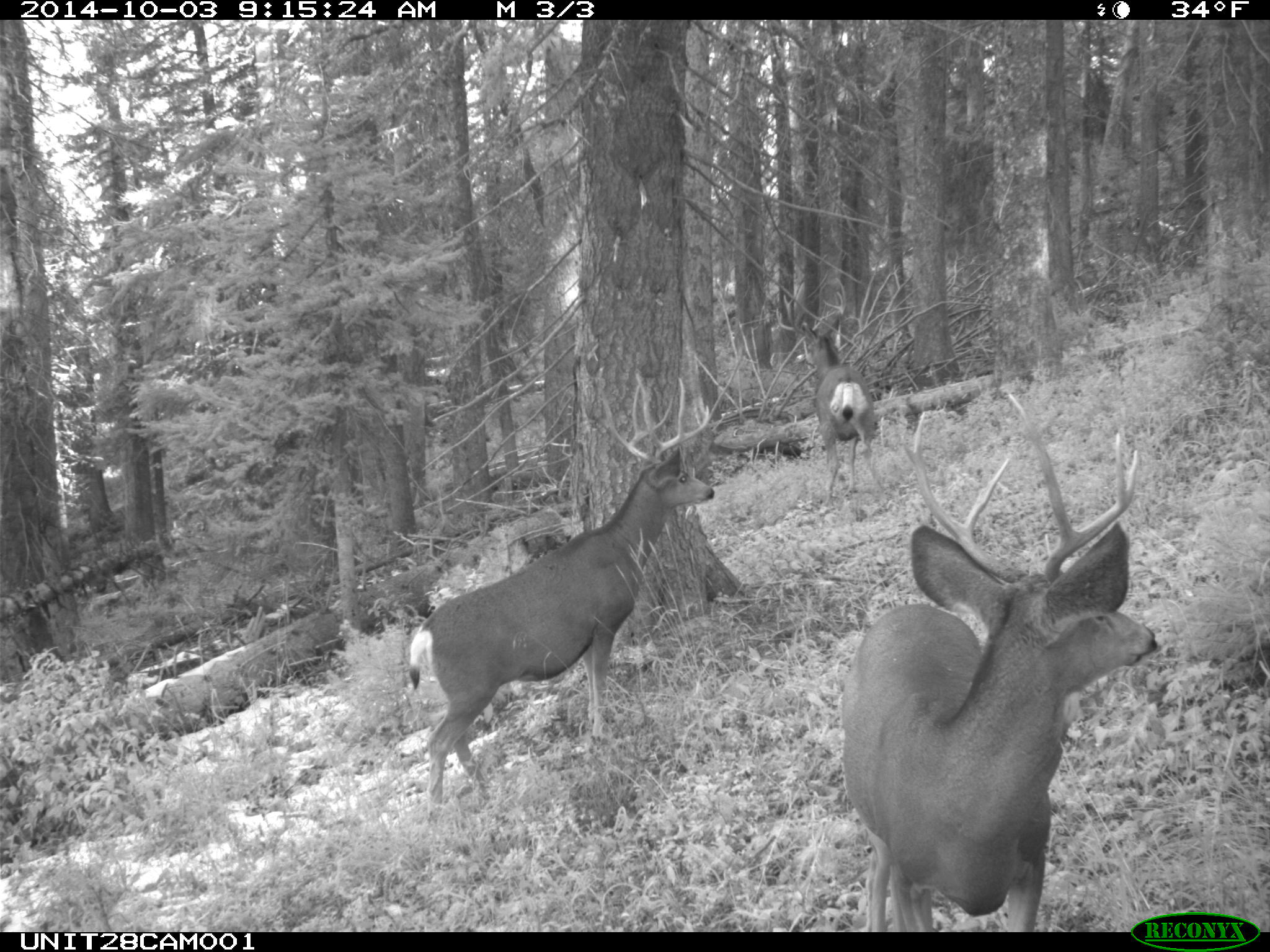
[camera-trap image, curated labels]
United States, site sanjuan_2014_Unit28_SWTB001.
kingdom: Animalia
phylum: Chordata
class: Mammalia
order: Artiodactyla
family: Cervidae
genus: Odocoileus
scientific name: Odocoileus hemionus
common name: mule deer